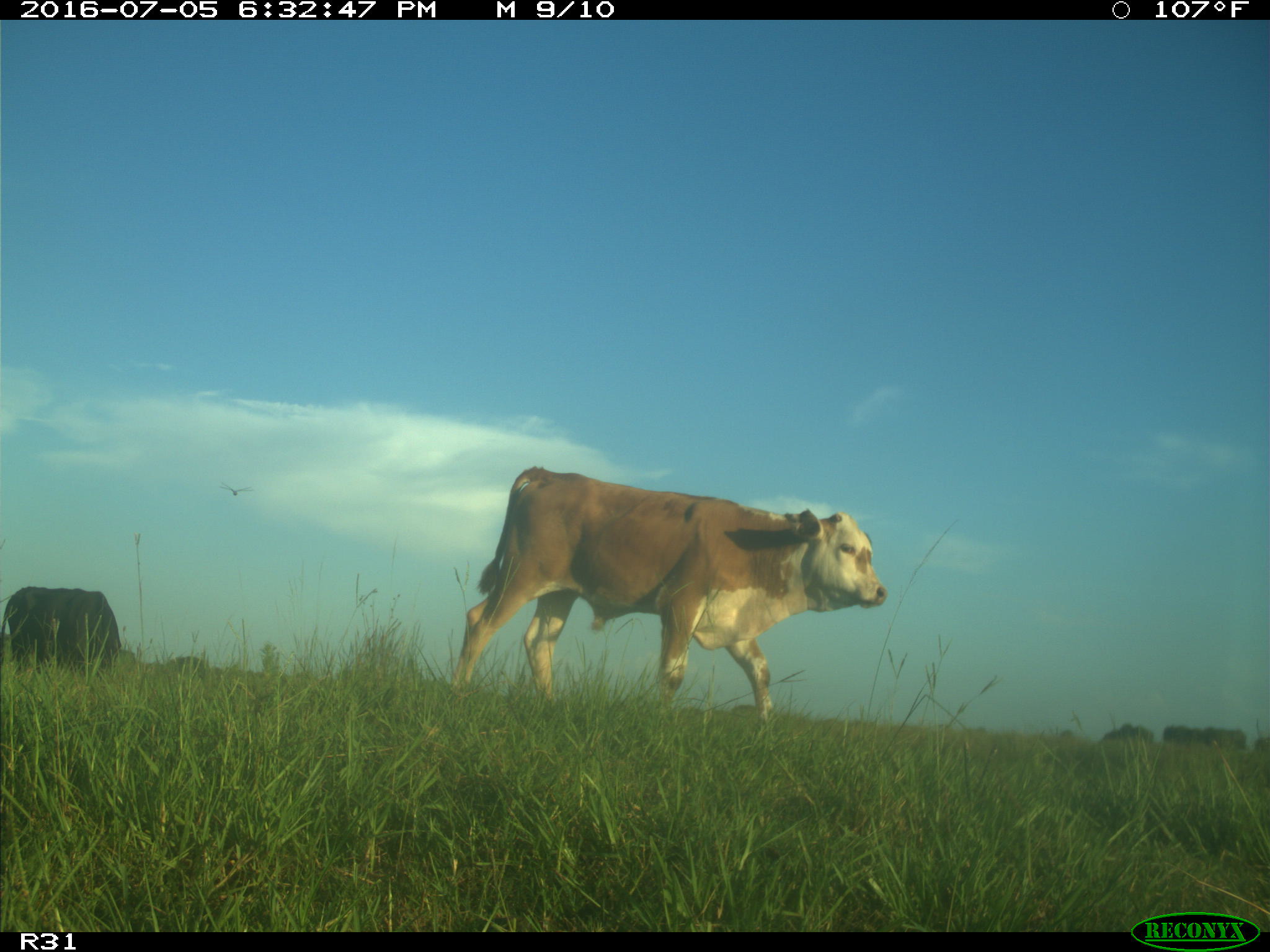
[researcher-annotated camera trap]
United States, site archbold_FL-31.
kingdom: Animalia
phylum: Chordata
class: Mammalia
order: Artiodactyla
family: Bovidae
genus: Bos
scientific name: Bos taurus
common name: domestic cow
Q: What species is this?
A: Bos taurus (domestic cow).